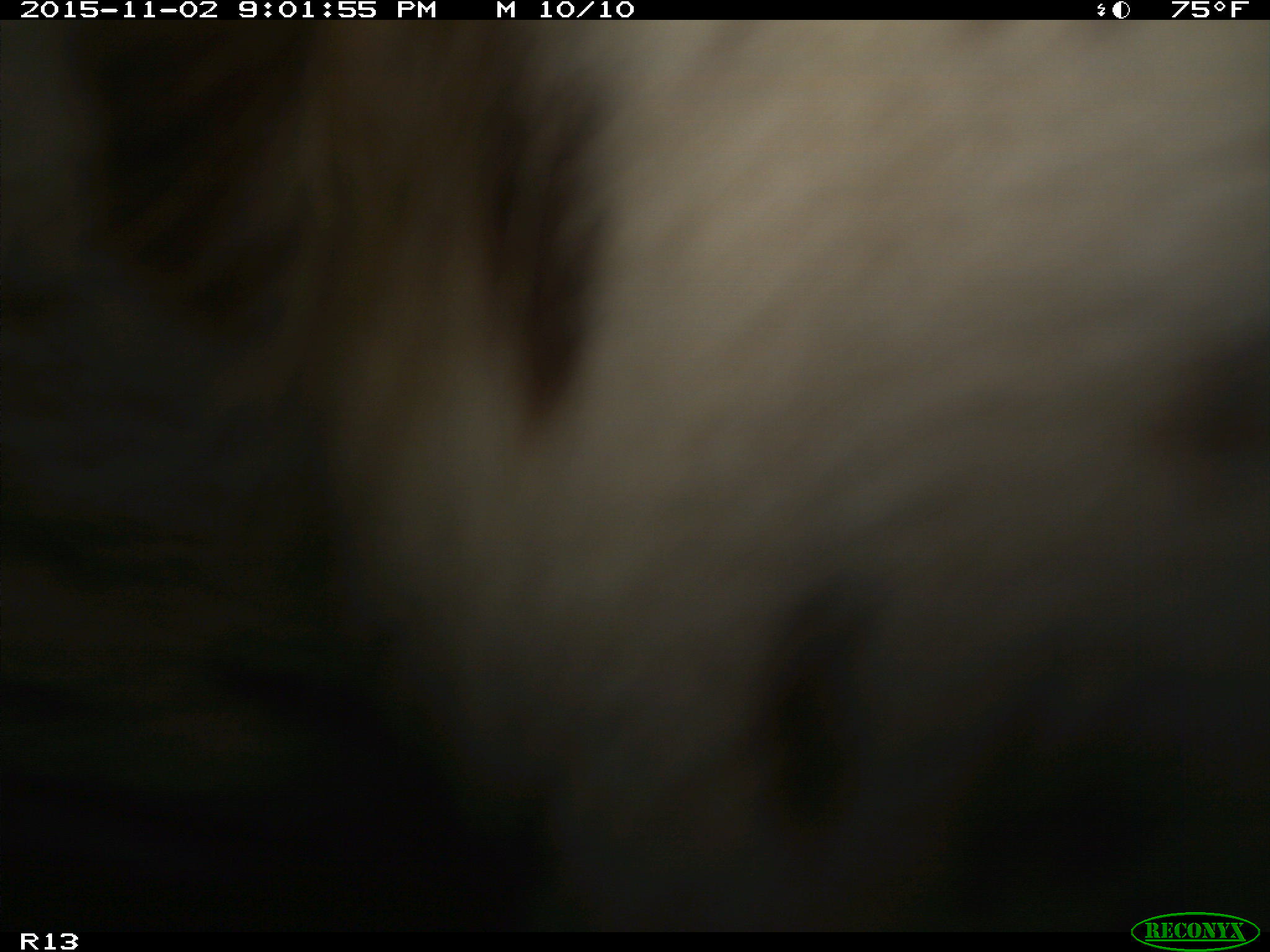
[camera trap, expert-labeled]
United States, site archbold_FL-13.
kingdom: Animalia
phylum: Chordata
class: Mammalia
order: Artiodactyla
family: Bovidae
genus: Bos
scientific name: Bos taurus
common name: domestic cow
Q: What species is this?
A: Bos taurus (domestic cow).